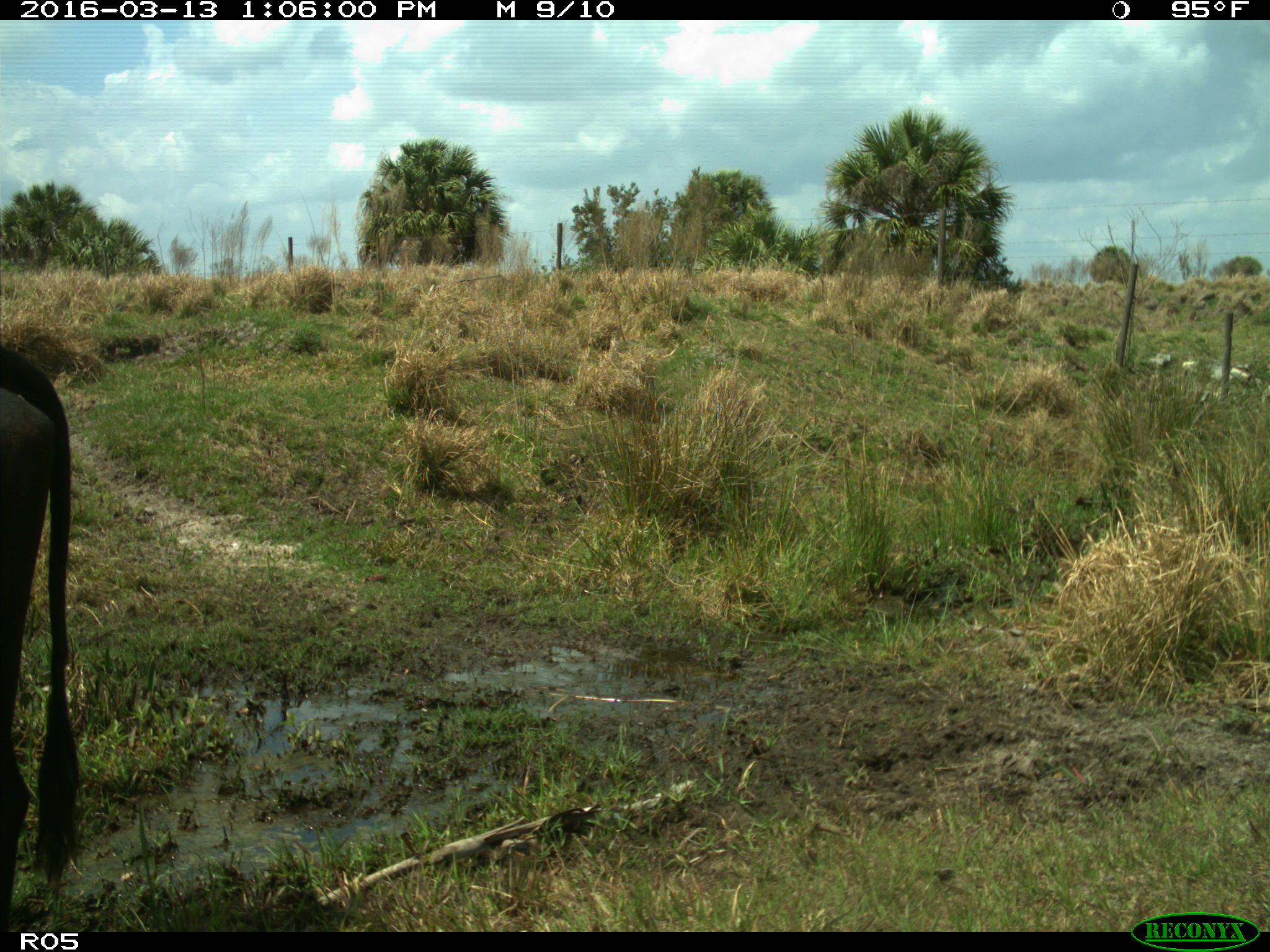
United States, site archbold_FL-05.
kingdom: Animalia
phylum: Chordata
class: Mammalia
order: Artiodactyla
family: Bovidae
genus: Bos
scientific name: Bos taurus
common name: domestic cow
Bos taurus (domestic cow).